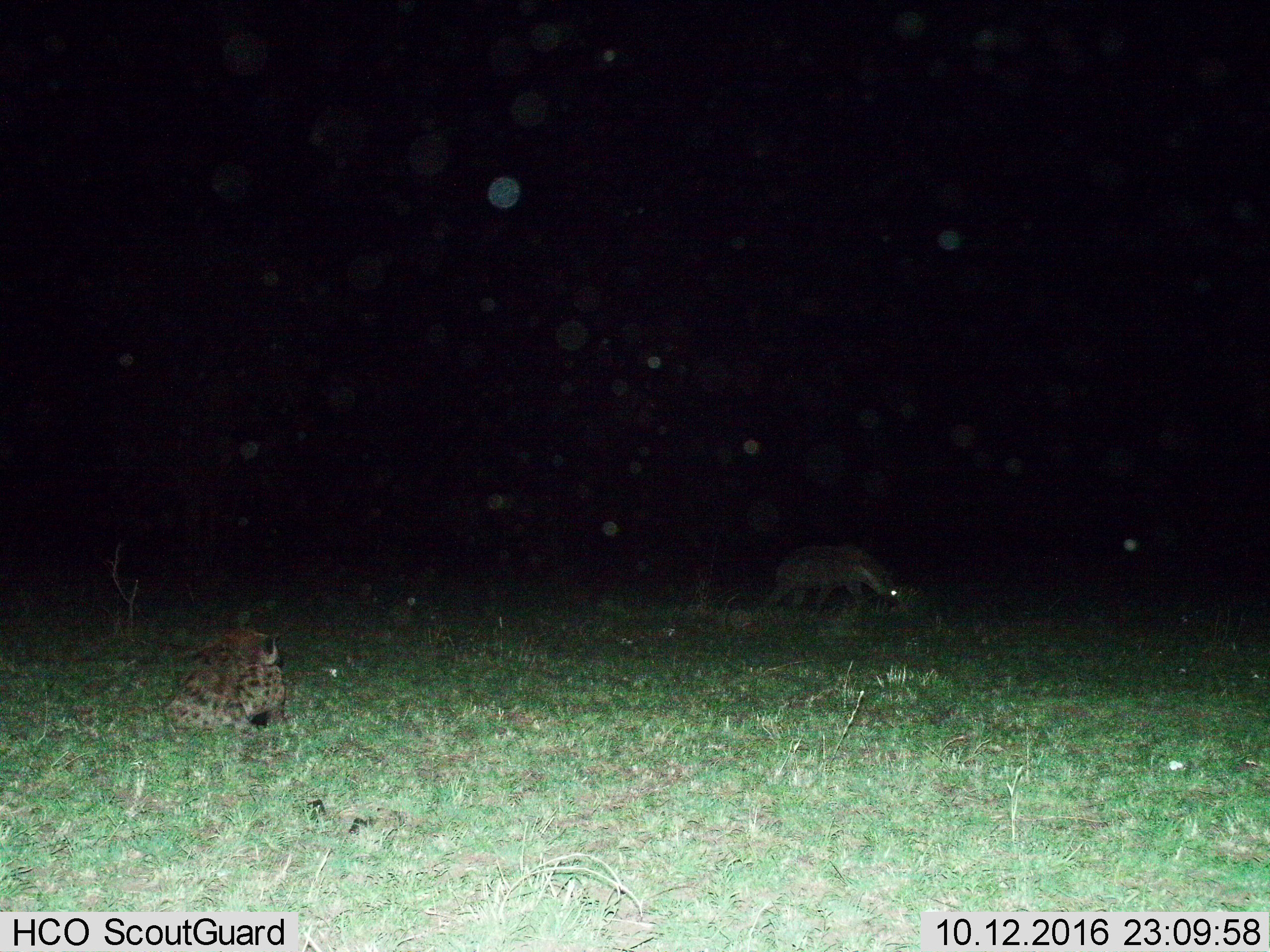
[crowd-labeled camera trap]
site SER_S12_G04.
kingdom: Animalia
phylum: Chordata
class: Mammalia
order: Carnivora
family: Hyaenidae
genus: Crocuta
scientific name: Crocuta crocuta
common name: spotted hyena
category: hyenaspotted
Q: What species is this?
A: Hyenaspotted (spotted hyena) (Crocuta crocuta).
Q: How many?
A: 2.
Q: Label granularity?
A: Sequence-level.